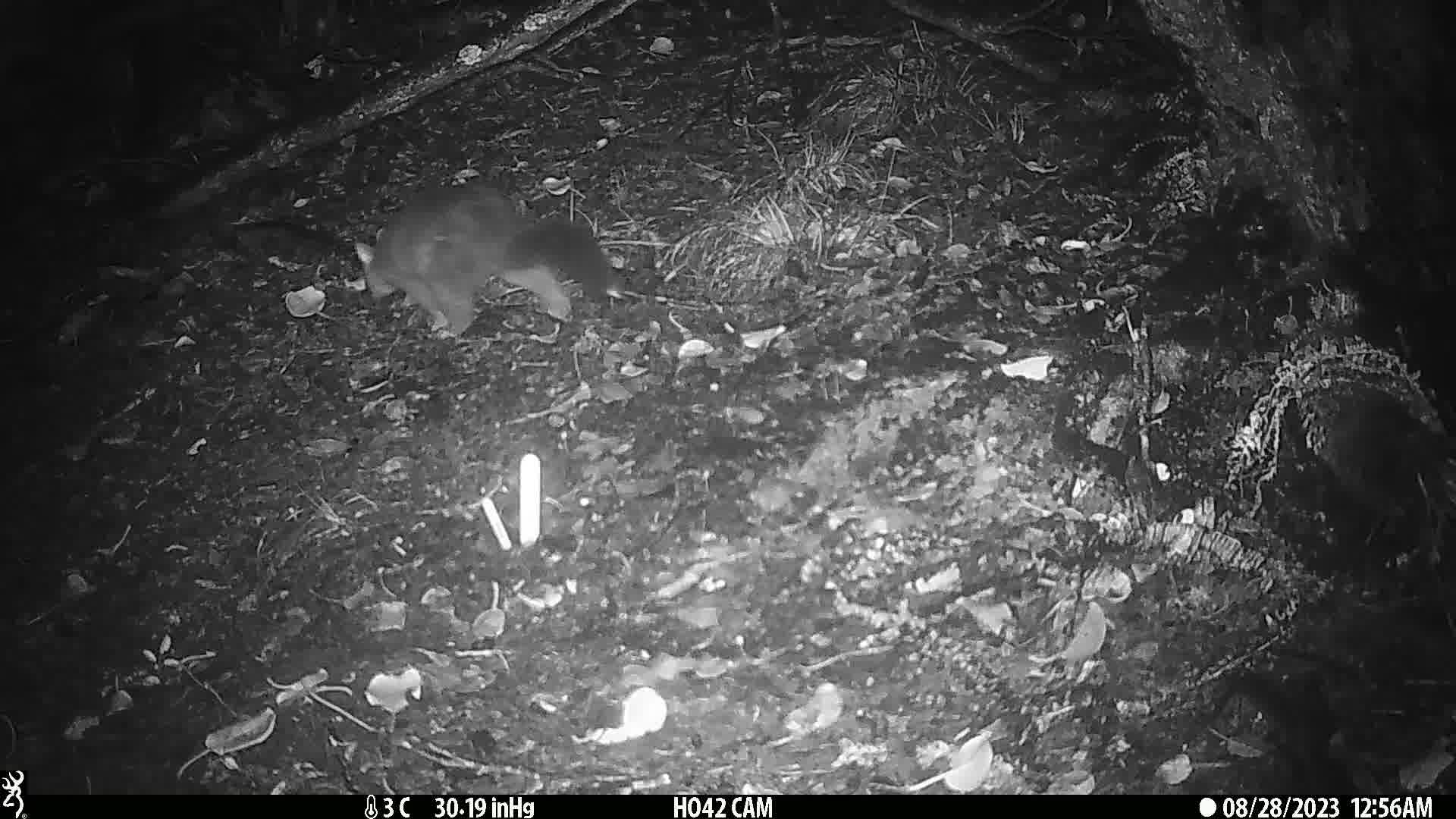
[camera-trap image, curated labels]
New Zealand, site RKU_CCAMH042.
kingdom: Animalia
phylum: Chordata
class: Mammalia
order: Diprotodontia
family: Phalangeridae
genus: Trichosurus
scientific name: Trichosurus vulpecula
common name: common brushtail possum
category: possum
Possum (common brushtail possum) (Trichosurus vulpecula).